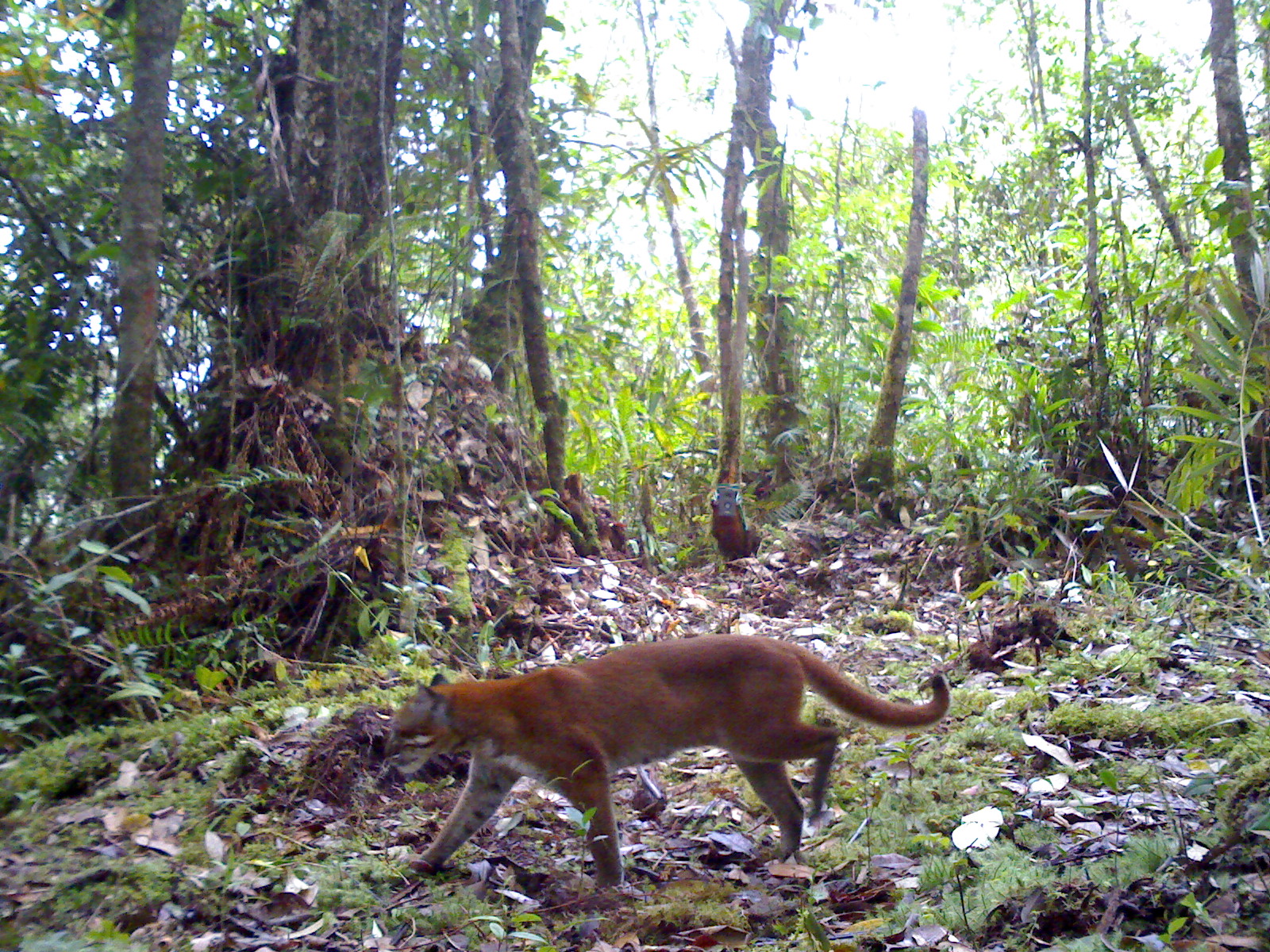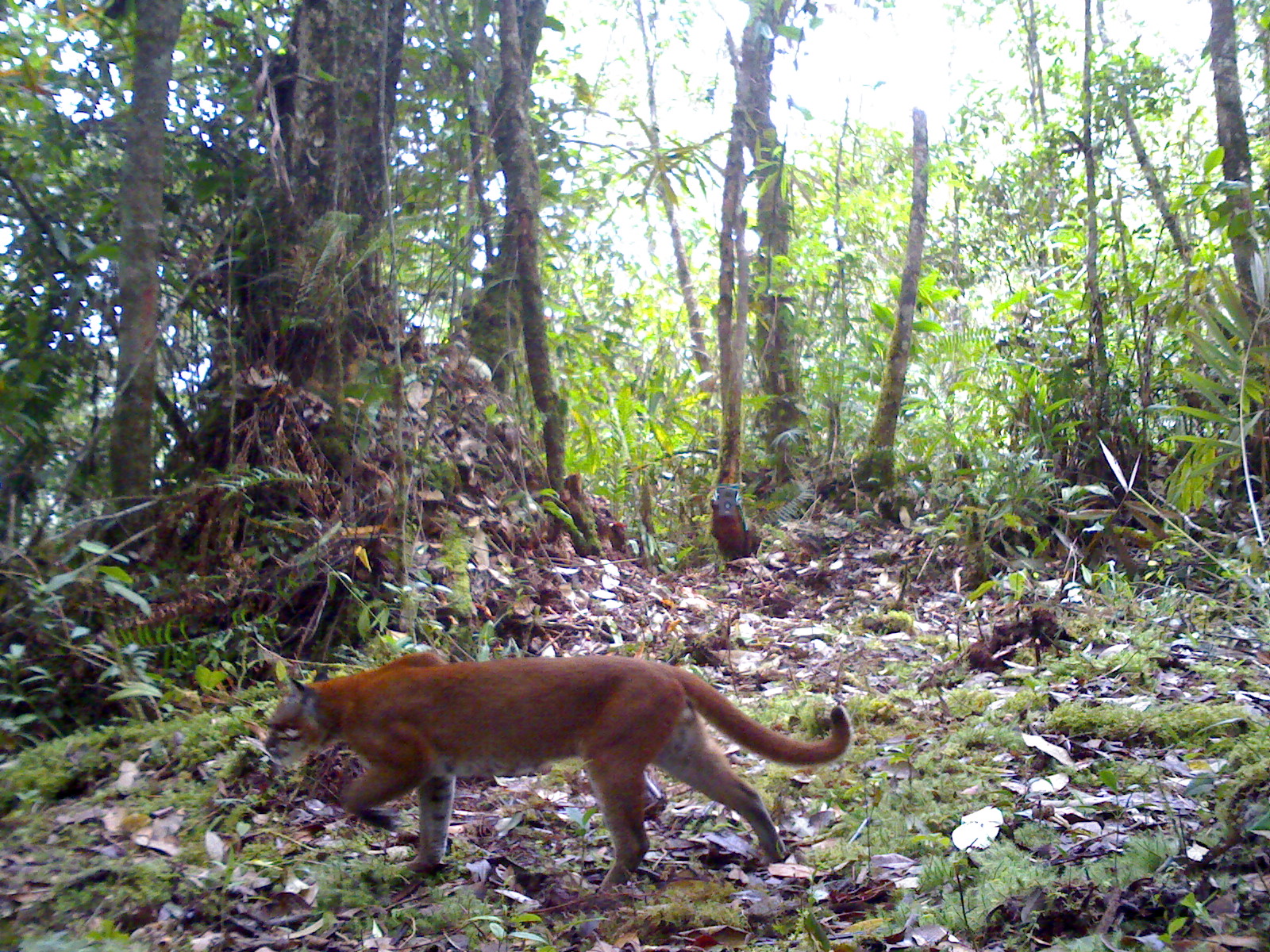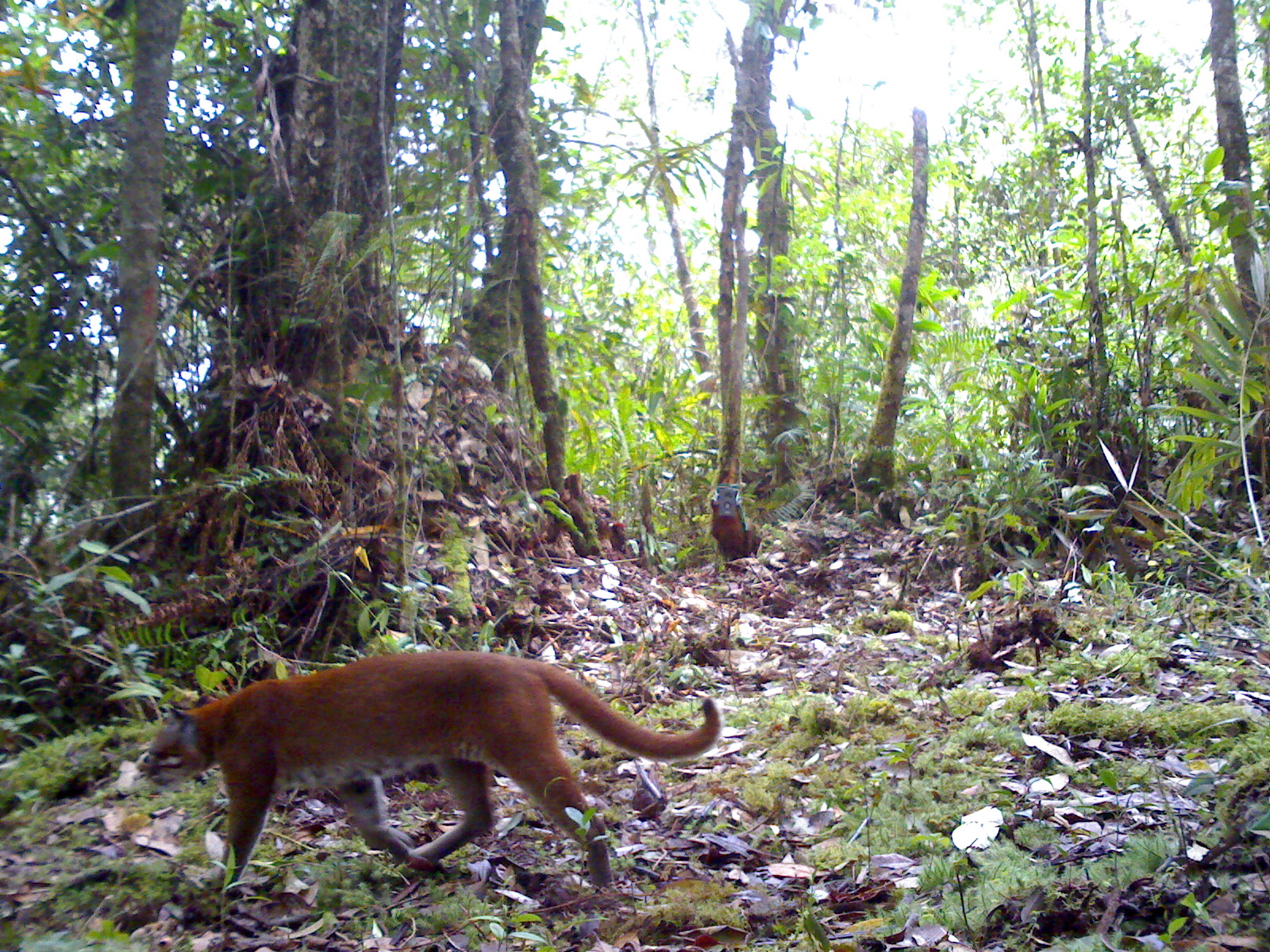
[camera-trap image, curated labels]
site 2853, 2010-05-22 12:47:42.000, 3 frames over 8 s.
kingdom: Animalia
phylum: Chordata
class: Mammalia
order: Carnivora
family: Felidae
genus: Catopuma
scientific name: Catopuma temminckii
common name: asian golden cat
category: pardofelis temminckii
Pardofelis temminckii (asian golden cat) (Catopuma temminckii), count 1.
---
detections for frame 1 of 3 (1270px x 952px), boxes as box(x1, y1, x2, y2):
pardofelis temminckii: box(381, 628, 952, 888)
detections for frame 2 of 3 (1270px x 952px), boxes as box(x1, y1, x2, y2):
pardofelis temminckii: box(262, 649, 851, 896)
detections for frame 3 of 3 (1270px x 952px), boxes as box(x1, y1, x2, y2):
pardofelis temminckii: box(134, 648, 720, 892)